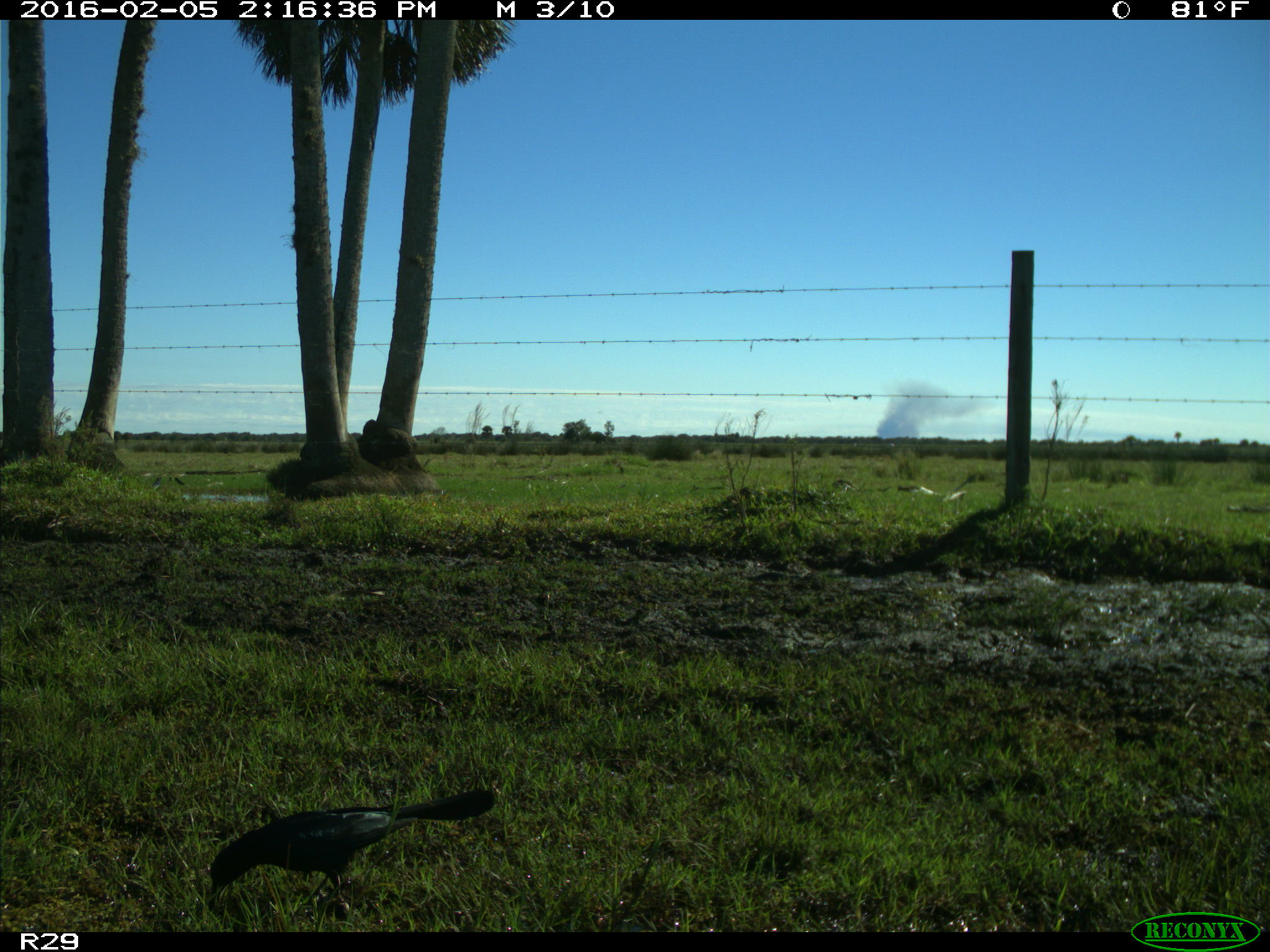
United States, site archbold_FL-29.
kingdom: Animalia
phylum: Chordata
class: Aves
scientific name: Aves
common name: birds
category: unidentified bird